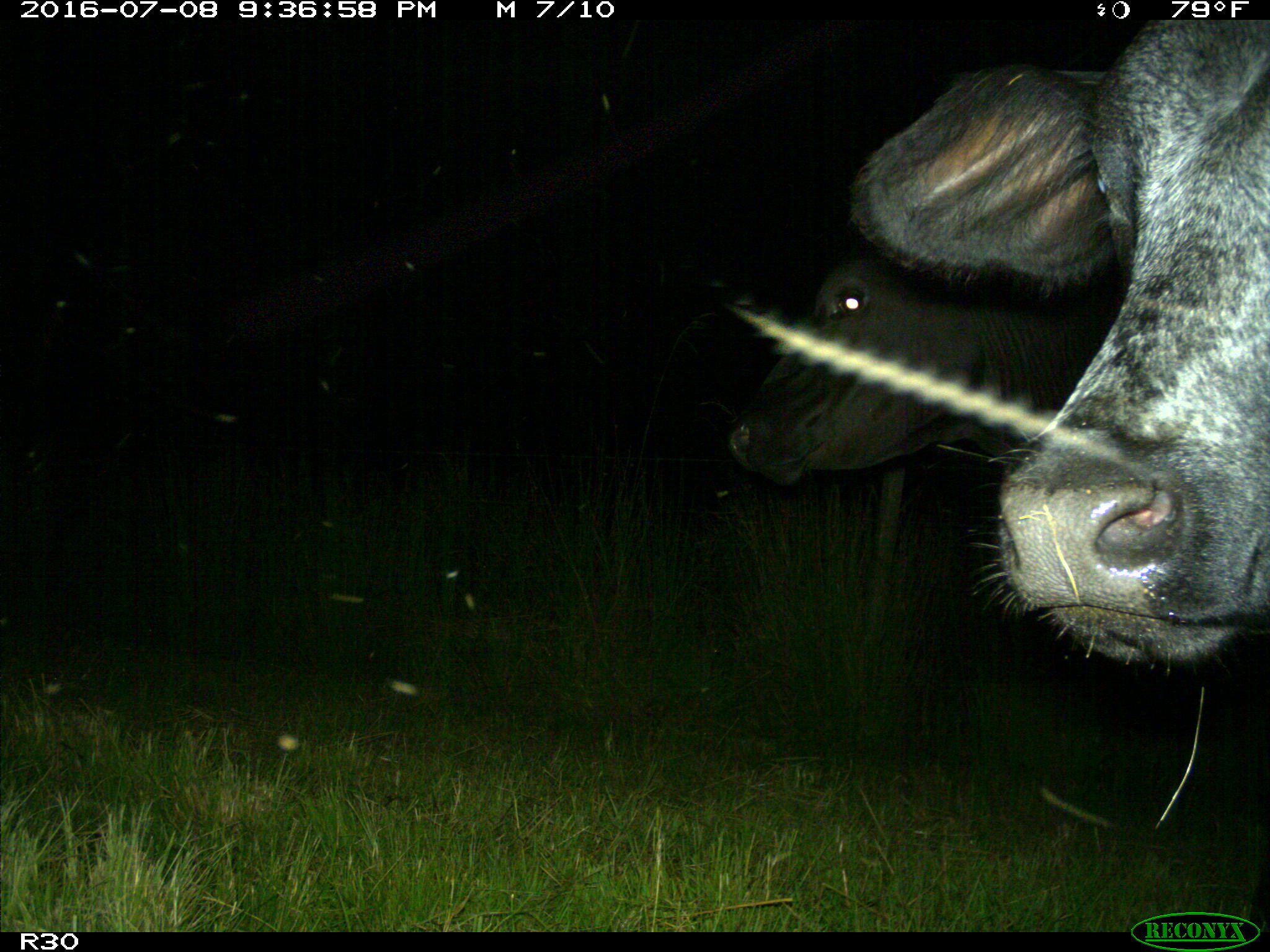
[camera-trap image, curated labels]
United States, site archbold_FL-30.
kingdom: Animalia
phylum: Chordata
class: Mammalia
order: Artiodactyla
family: Bovidae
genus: Bos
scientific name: Bos taurus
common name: domestic cow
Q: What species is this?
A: Bos taurus (domestic cow).